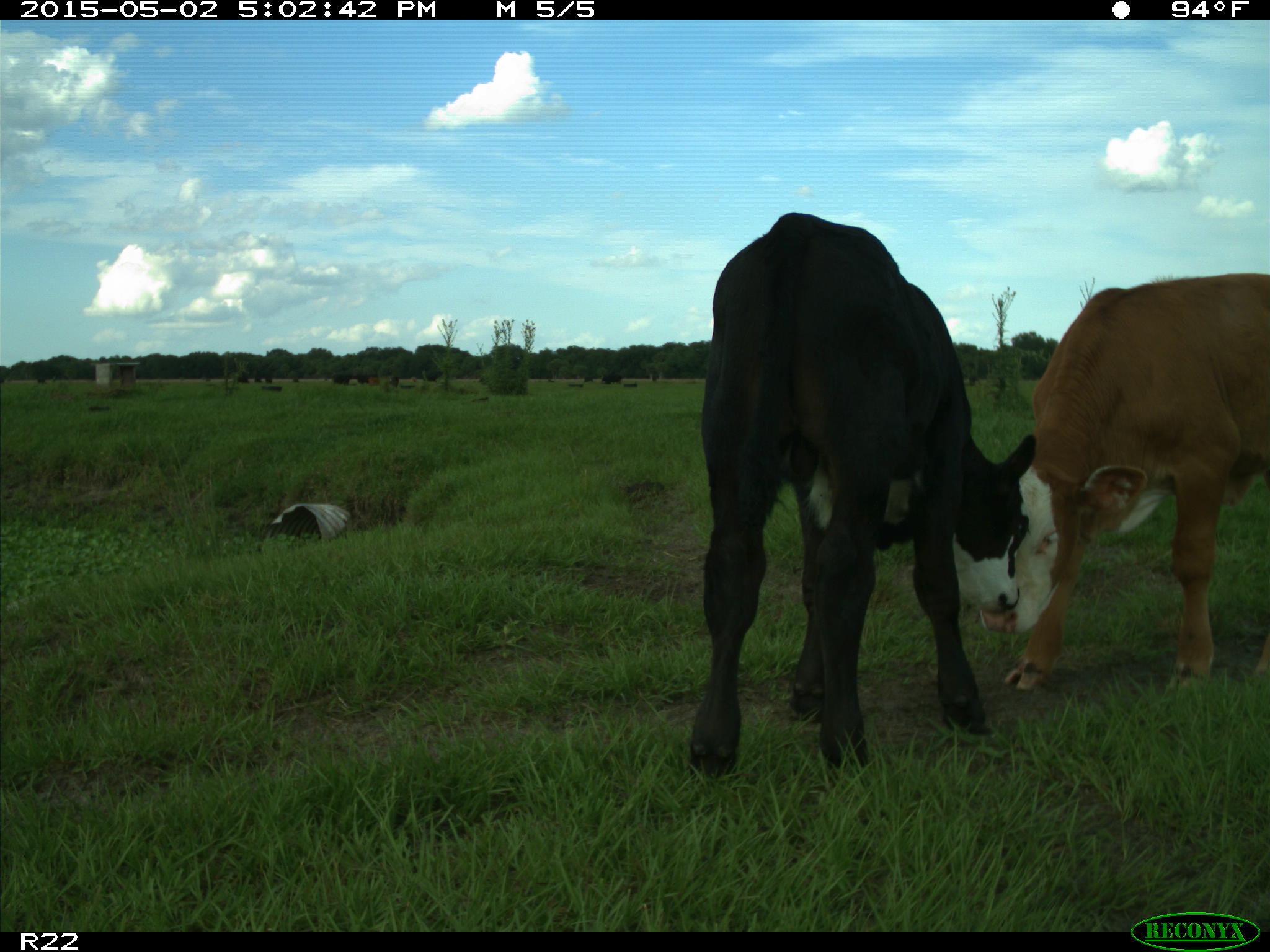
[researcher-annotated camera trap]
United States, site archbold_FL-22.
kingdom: Animalia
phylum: Chordata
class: Mammalia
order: Artiodactyla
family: Bovidae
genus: Bos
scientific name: Bos taurus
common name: domestic cow